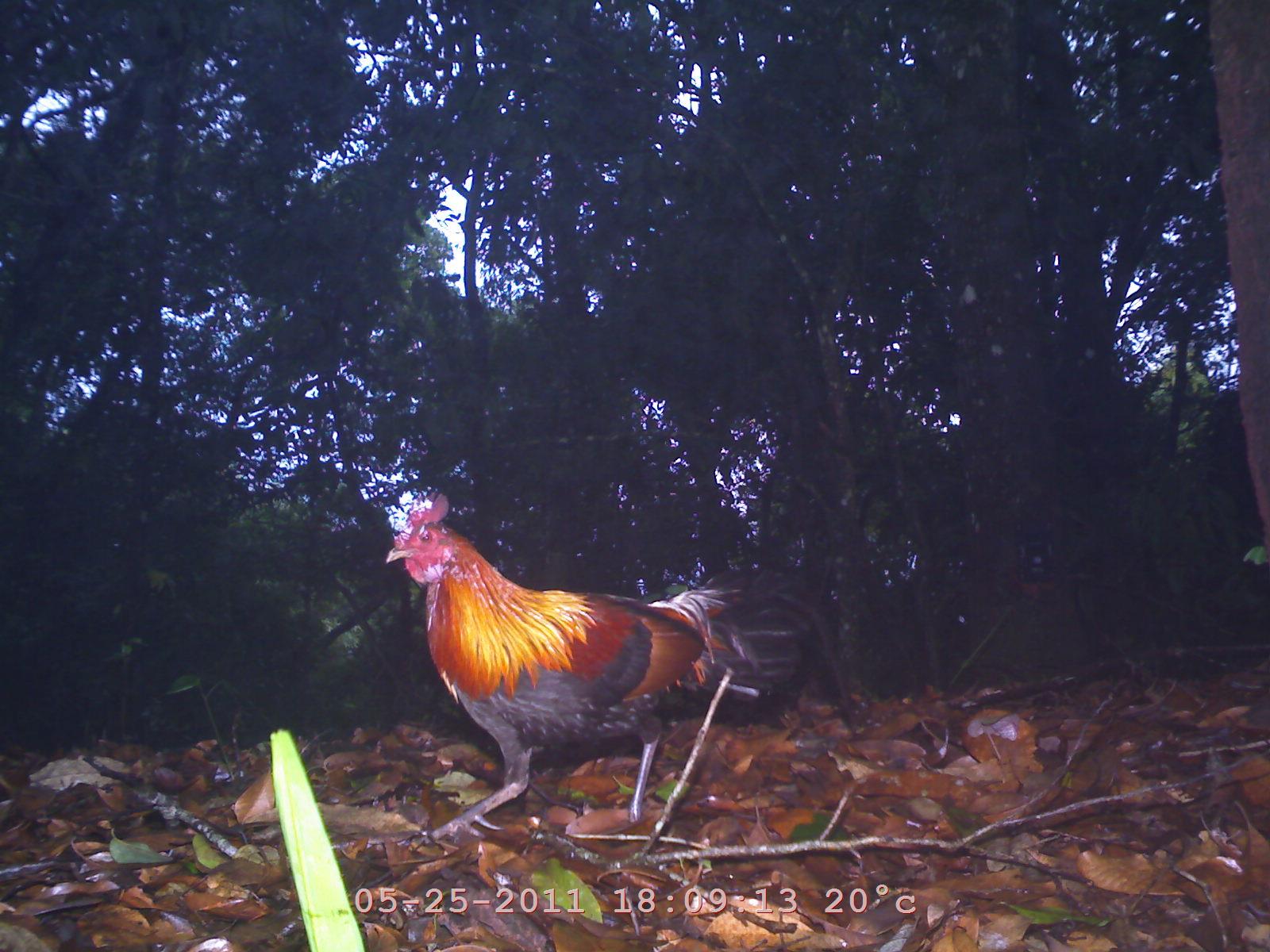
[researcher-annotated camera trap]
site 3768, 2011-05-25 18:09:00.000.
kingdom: Animalia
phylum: Chordata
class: Aves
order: Galliformes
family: Phasianidae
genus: Gallus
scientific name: Gallus gallus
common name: red junglefowl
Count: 1.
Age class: adult.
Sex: male.